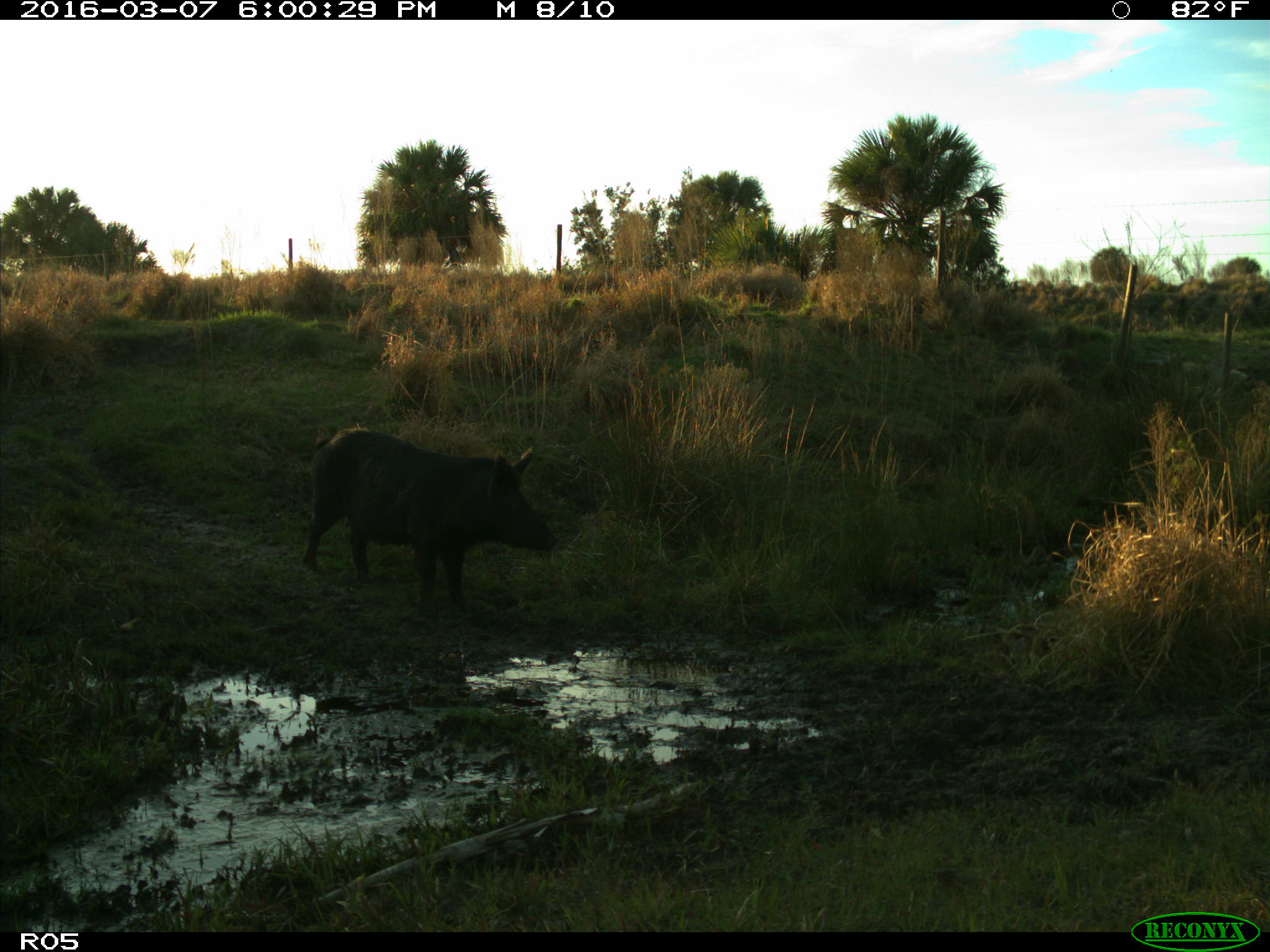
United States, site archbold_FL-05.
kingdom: Animalia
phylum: Chordata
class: Mammalia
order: Artiodactyla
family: Suidae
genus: Sus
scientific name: Sus scrofa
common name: wild boar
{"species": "Sus scrofa (wild boar)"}